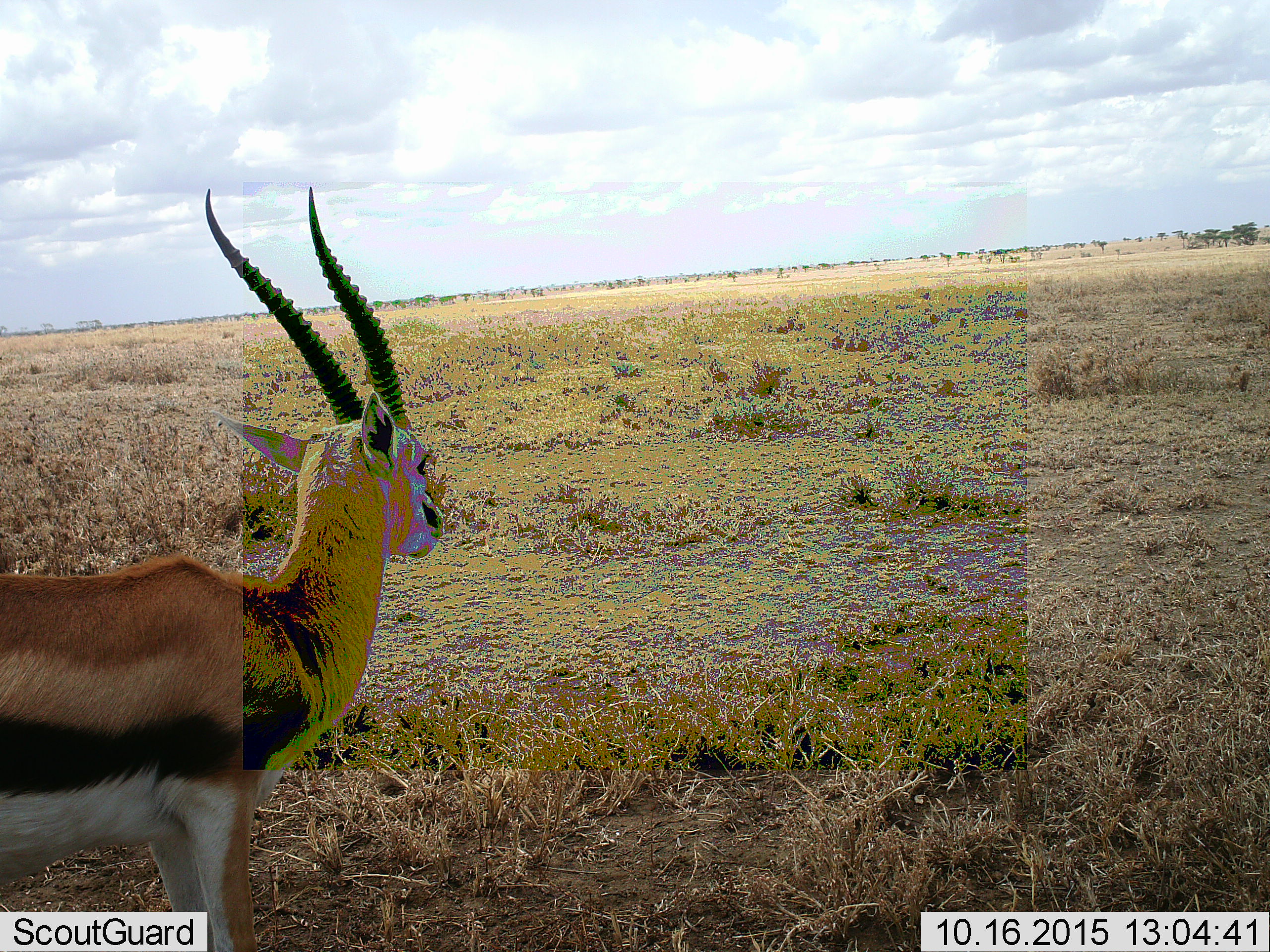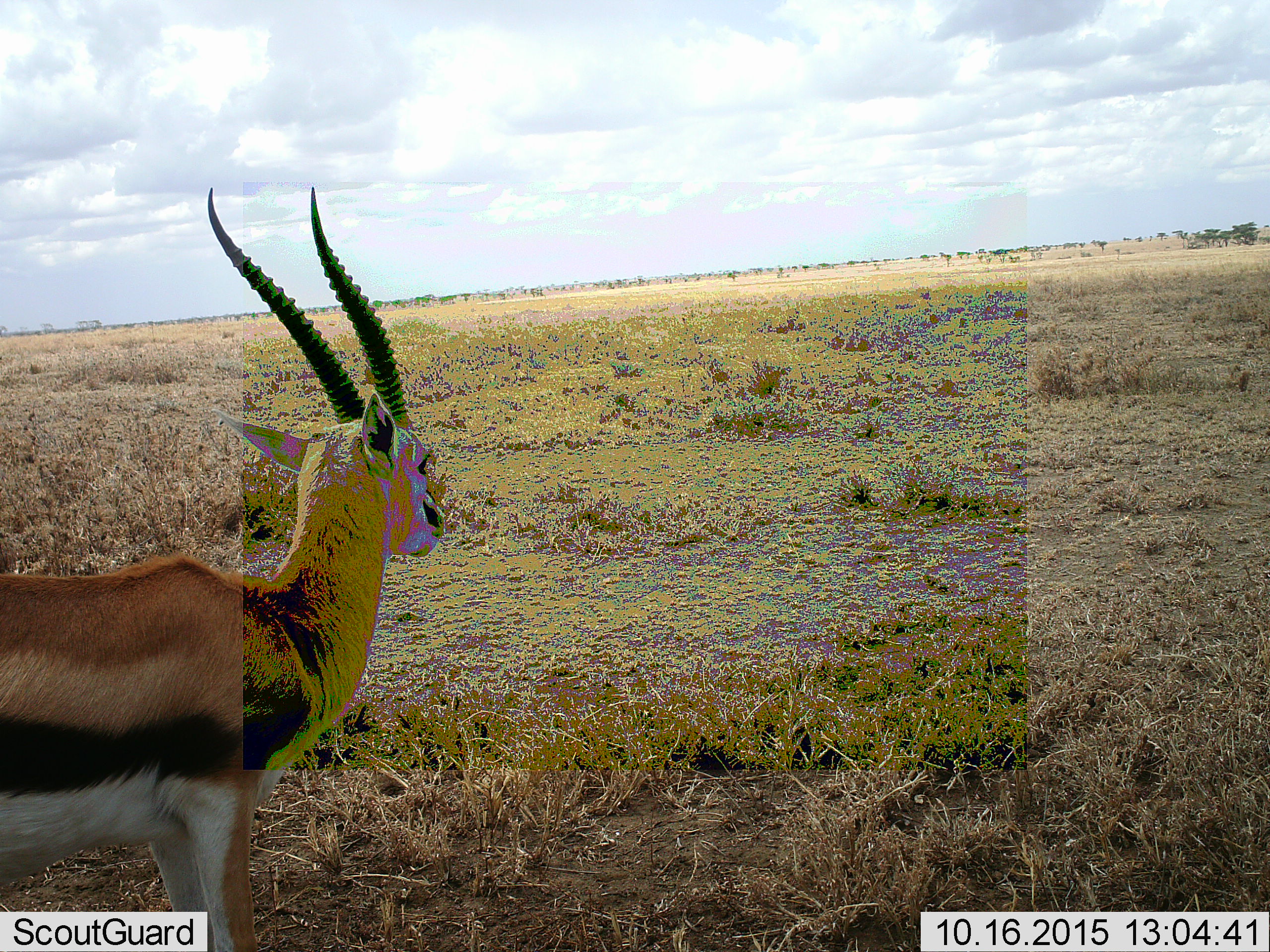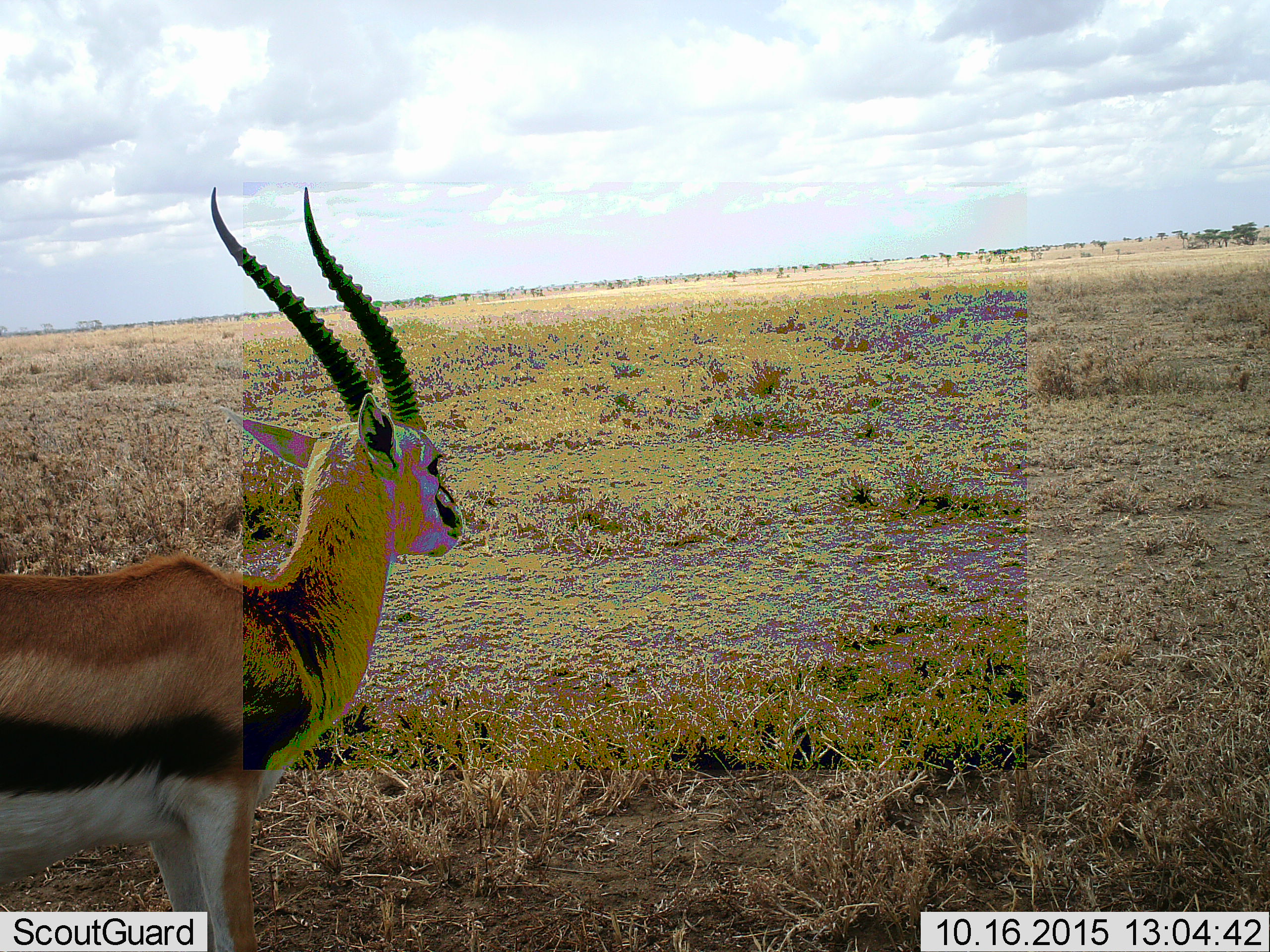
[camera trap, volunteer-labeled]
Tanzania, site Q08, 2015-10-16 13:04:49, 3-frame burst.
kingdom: Animalia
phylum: Chordata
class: Mammalia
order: Artiodactyla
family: Bovidae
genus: Eudorcas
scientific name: Eudorcas thomsonii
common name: thomson's gazelle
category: gazellethomsons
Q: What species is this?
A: Gazellethomsons (thomson's gazelle) (Eudorcas thomsonii).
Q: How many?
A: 1.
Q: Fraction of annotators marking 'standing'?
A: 88%.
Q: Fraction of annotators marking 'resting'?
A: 0%.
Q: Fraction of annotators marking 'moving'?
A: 12%.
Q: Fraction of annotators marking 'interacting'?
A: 0%.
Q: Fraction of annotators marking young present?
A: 0%.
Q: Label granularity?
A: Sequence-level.